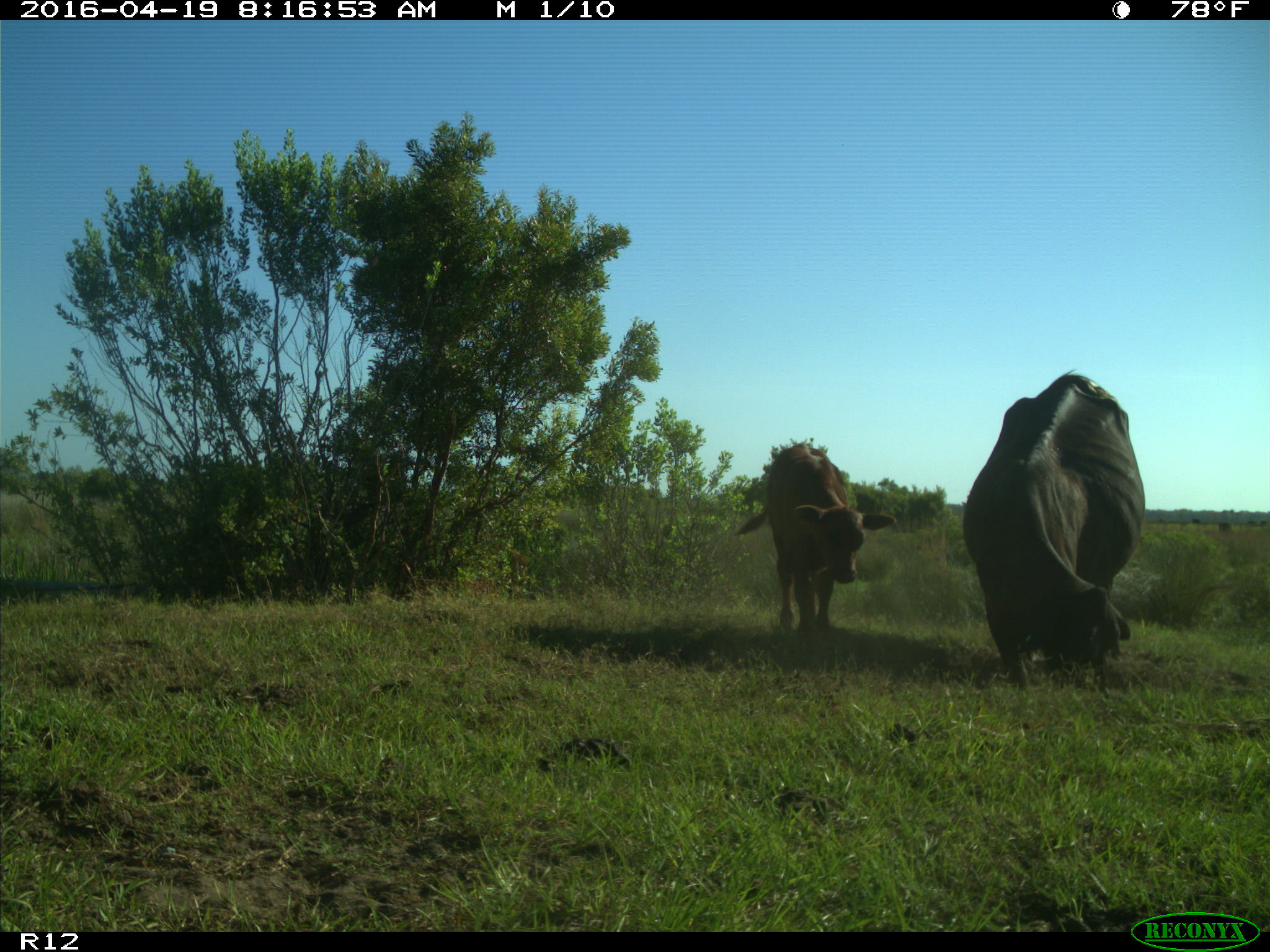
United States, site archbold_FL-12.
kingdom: Animalia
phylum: Chordata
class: Mammalia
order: Artiodactyla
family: Bovidae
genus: Bos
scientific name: Bos taurus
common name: domestic cow